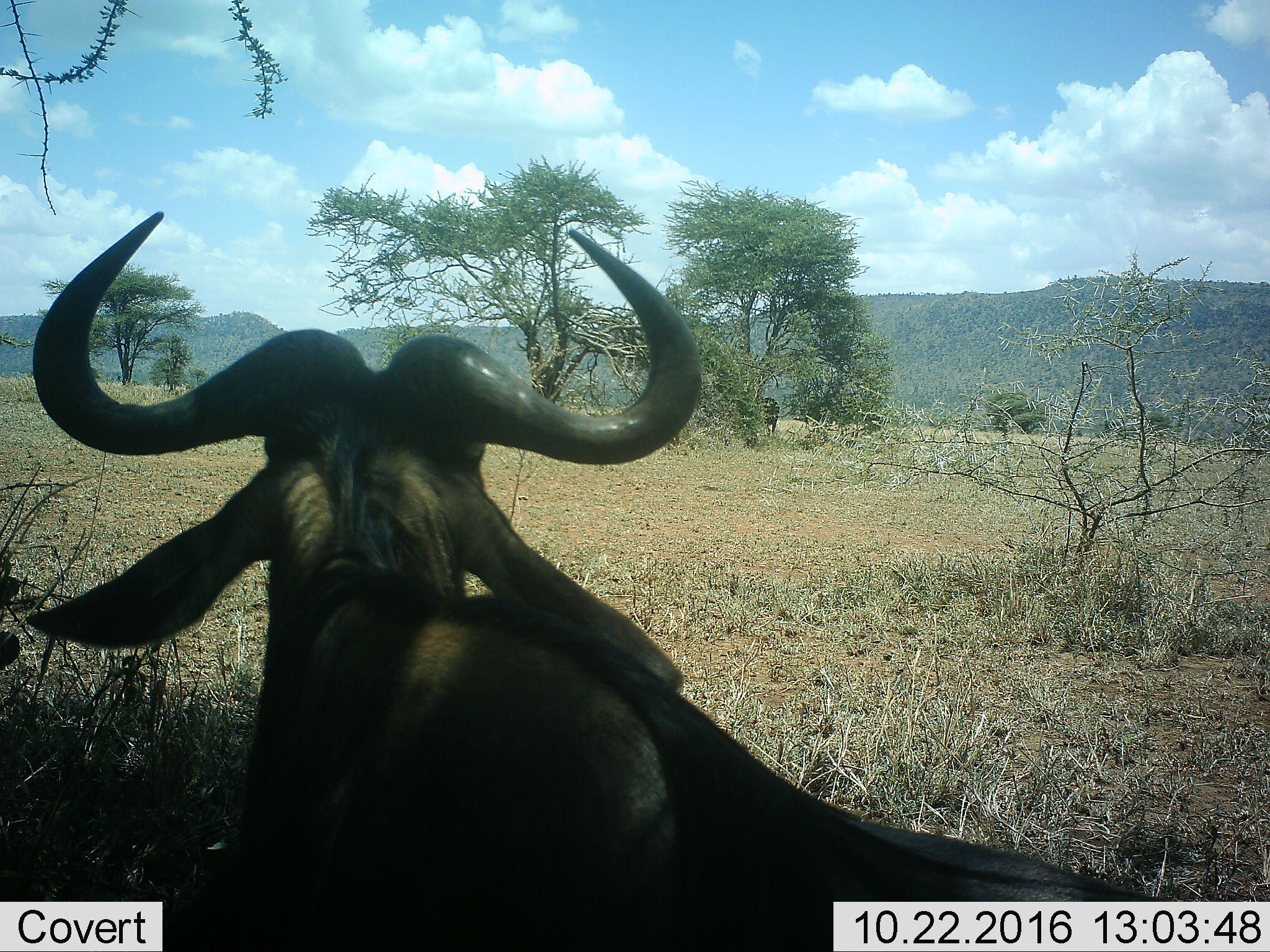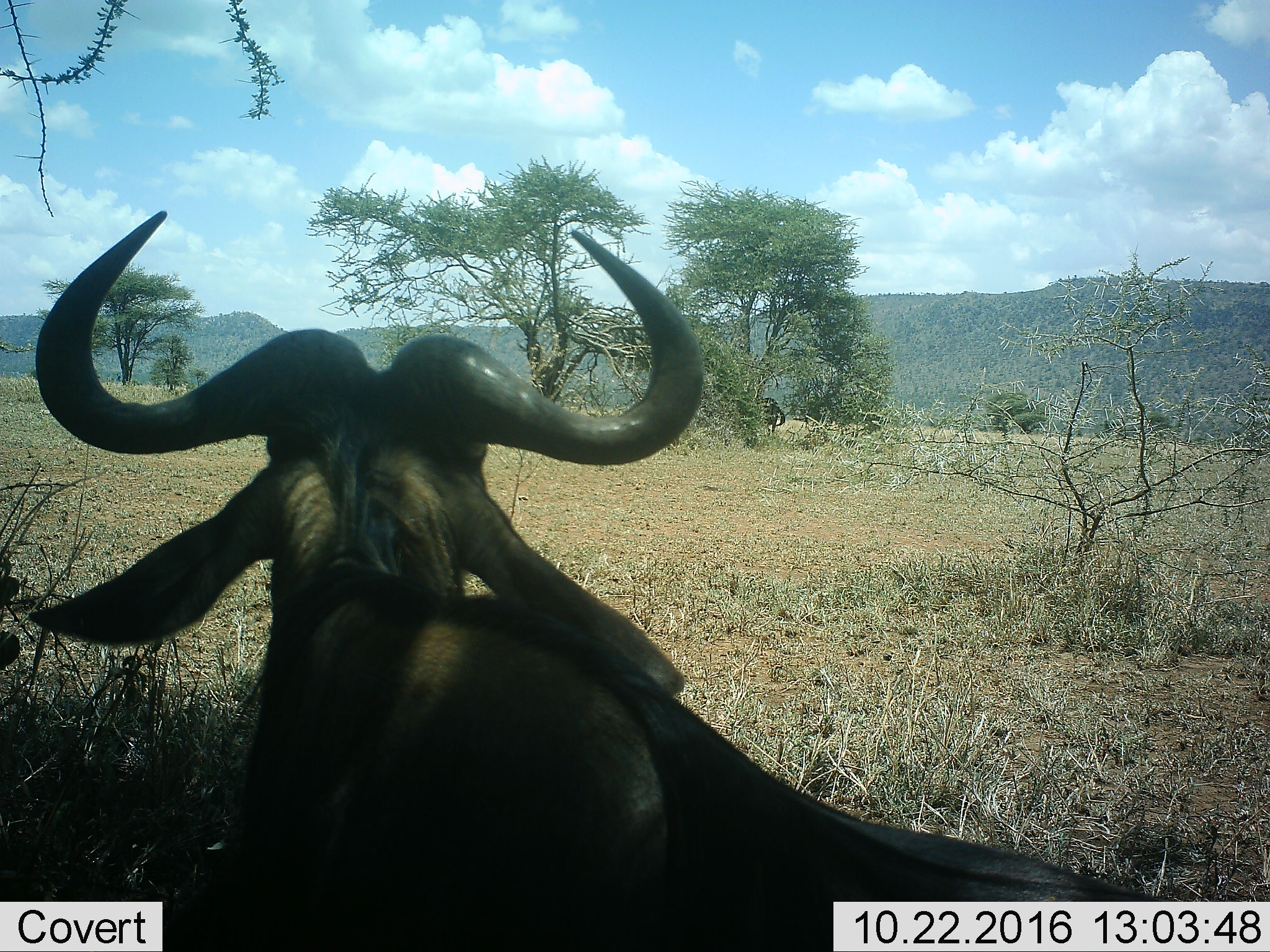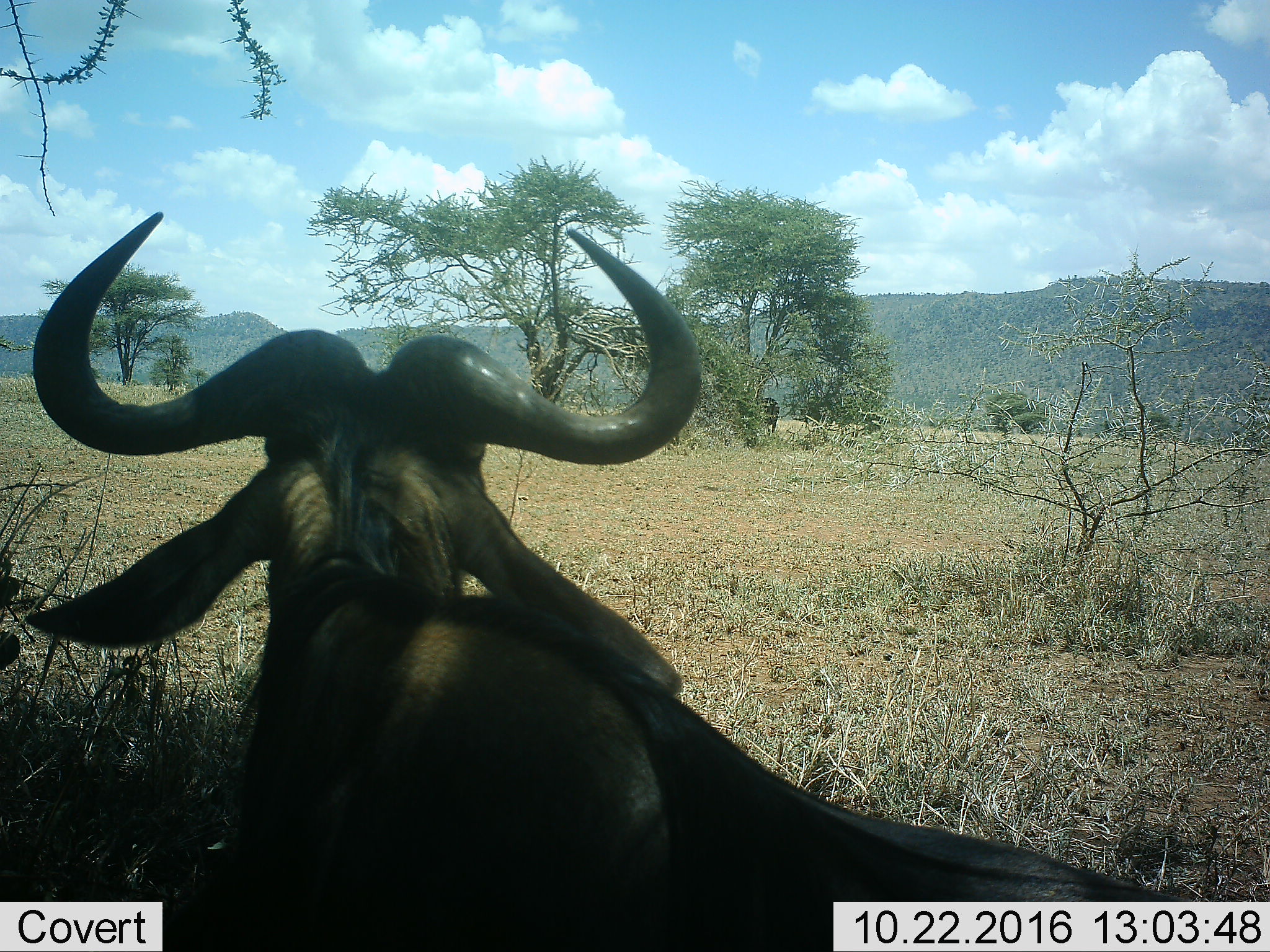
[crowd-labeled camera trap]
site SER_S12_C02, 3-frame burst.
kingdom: Animalia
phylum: Chordata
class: Mammalia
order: Artiodactyla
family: Bovidae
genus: Connochaetes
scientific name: Connochaetes taurinus taurinus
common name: blue wildebeest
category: wildebeestblue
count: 2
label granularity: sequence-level